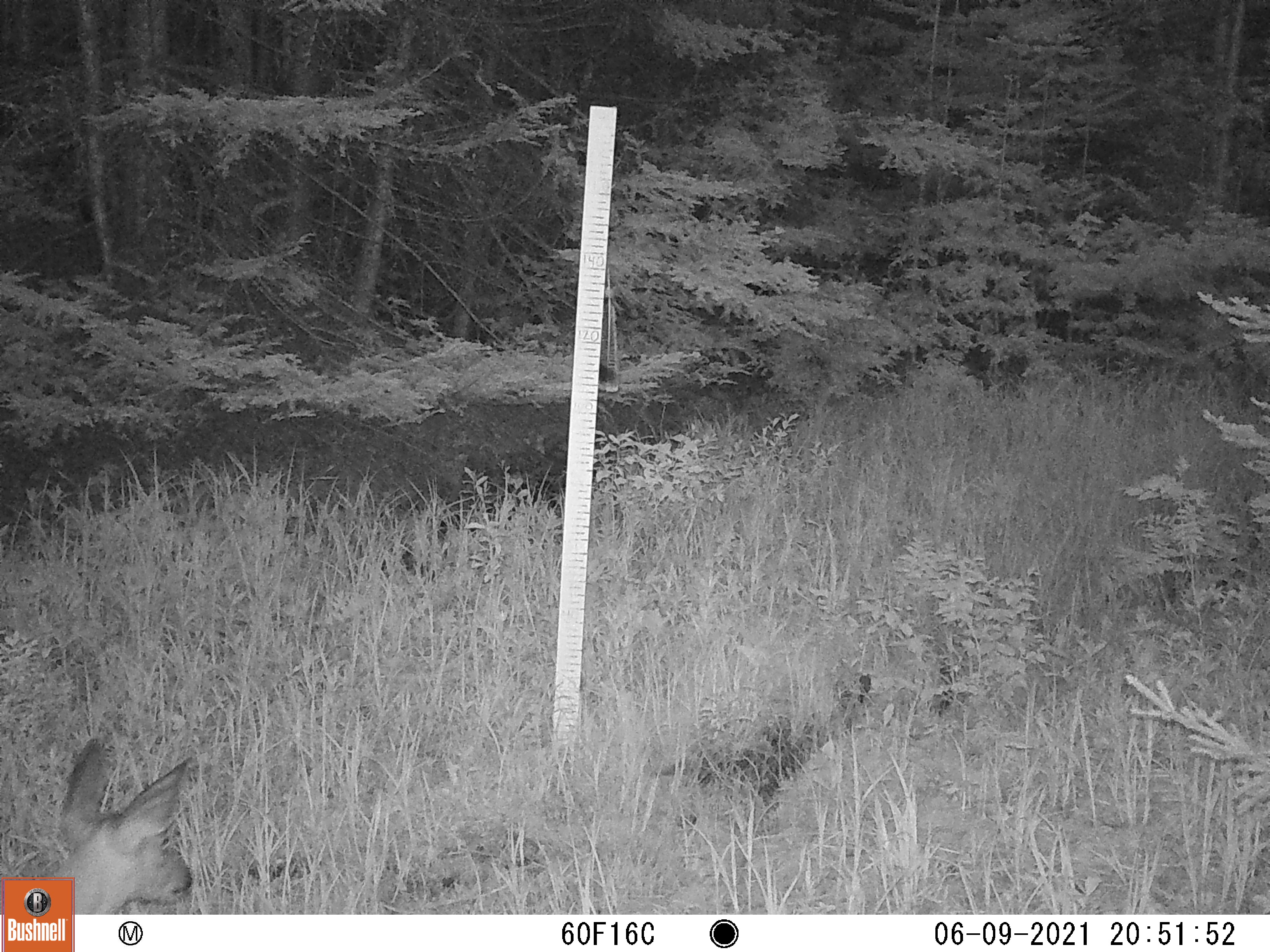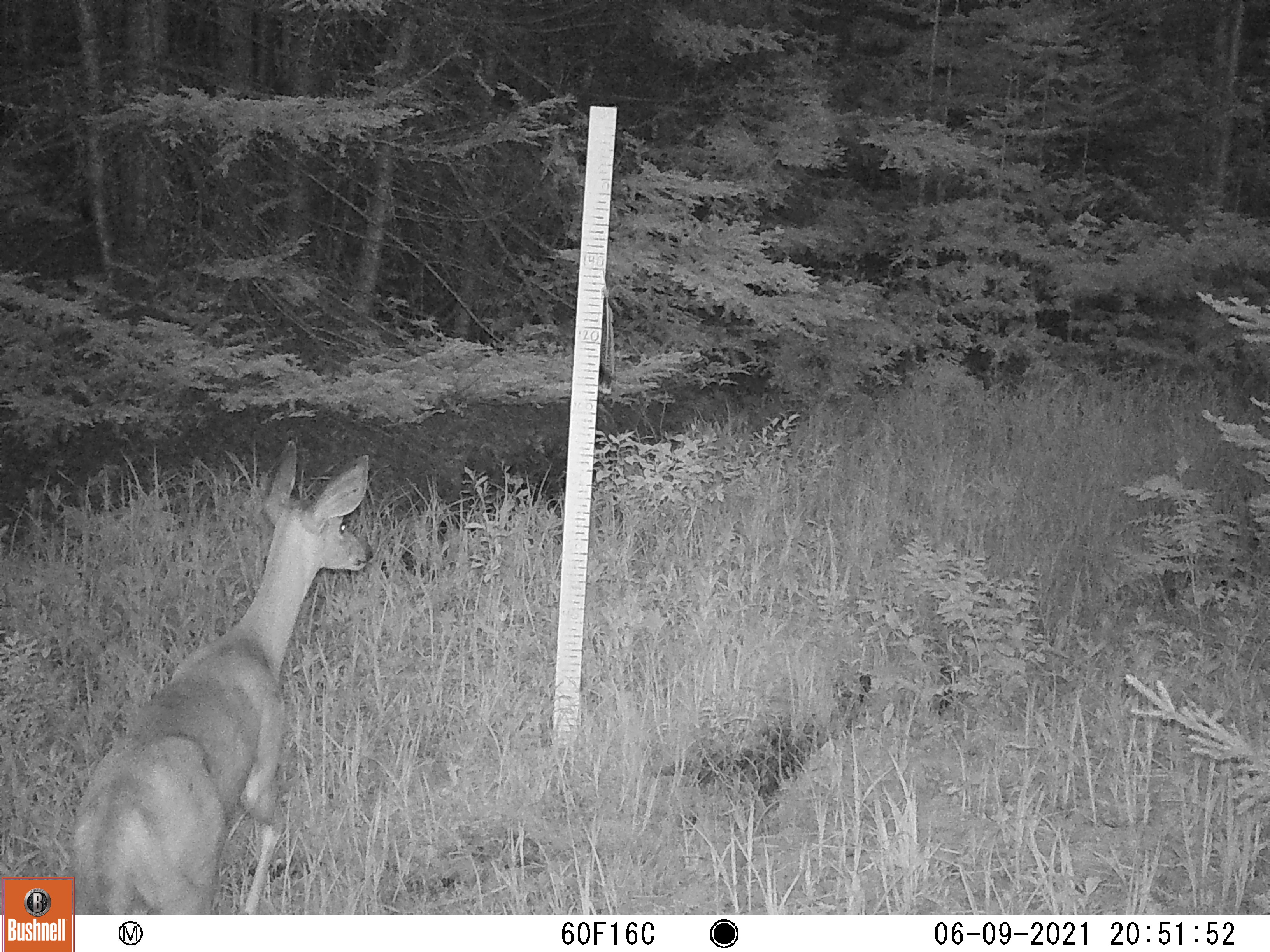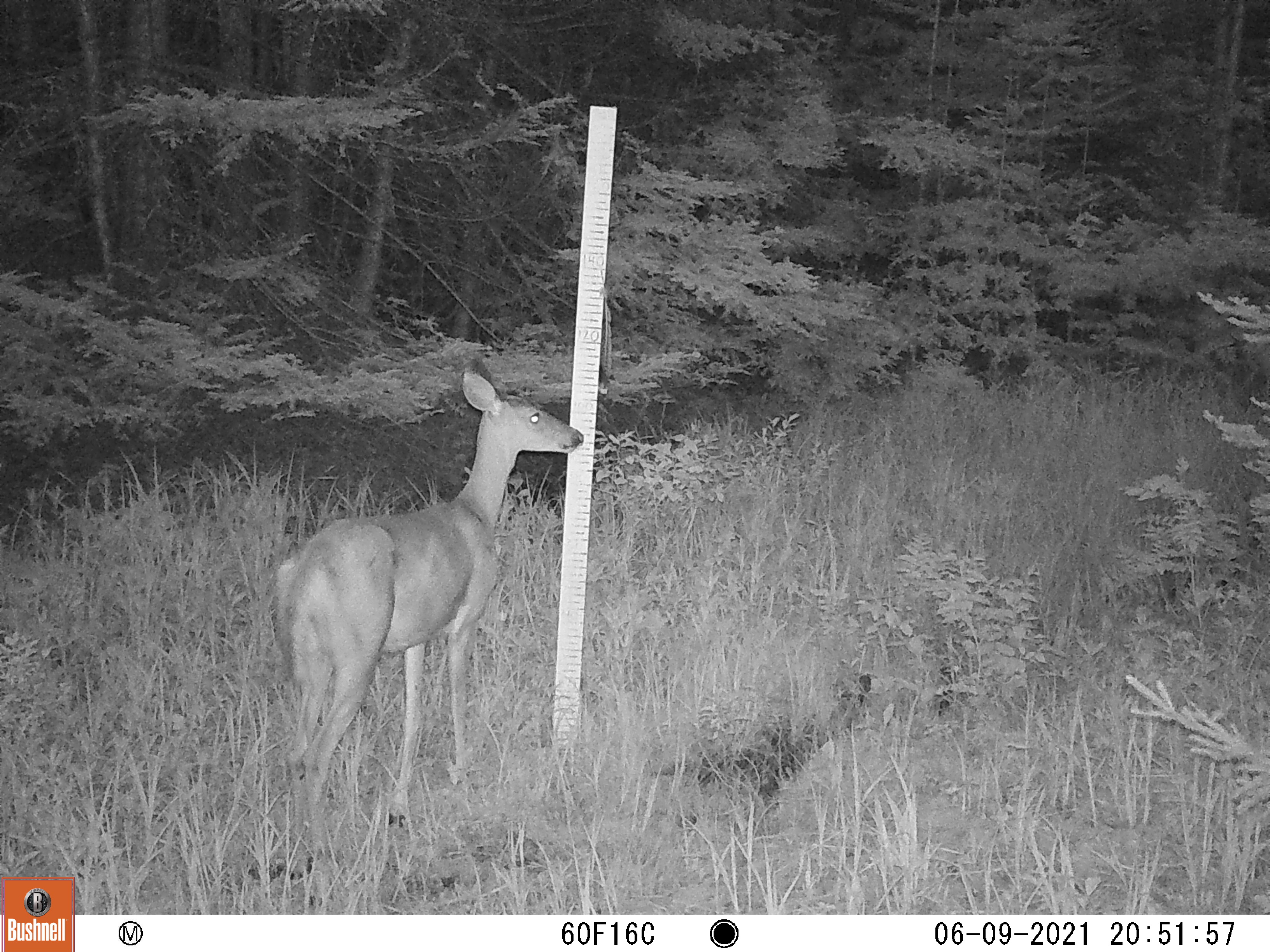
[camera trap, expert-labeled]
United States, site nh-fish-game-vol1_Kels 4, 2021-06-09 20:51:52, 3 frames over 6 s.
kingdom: Animalia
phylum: Chordata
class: Mammalia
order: Artiodactyla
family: Cervidae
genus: Odocoileus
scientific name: Odocoileus virginianus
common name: white-tailed deer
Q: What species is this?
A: White-tailed deer (Odocoileus virginianus).